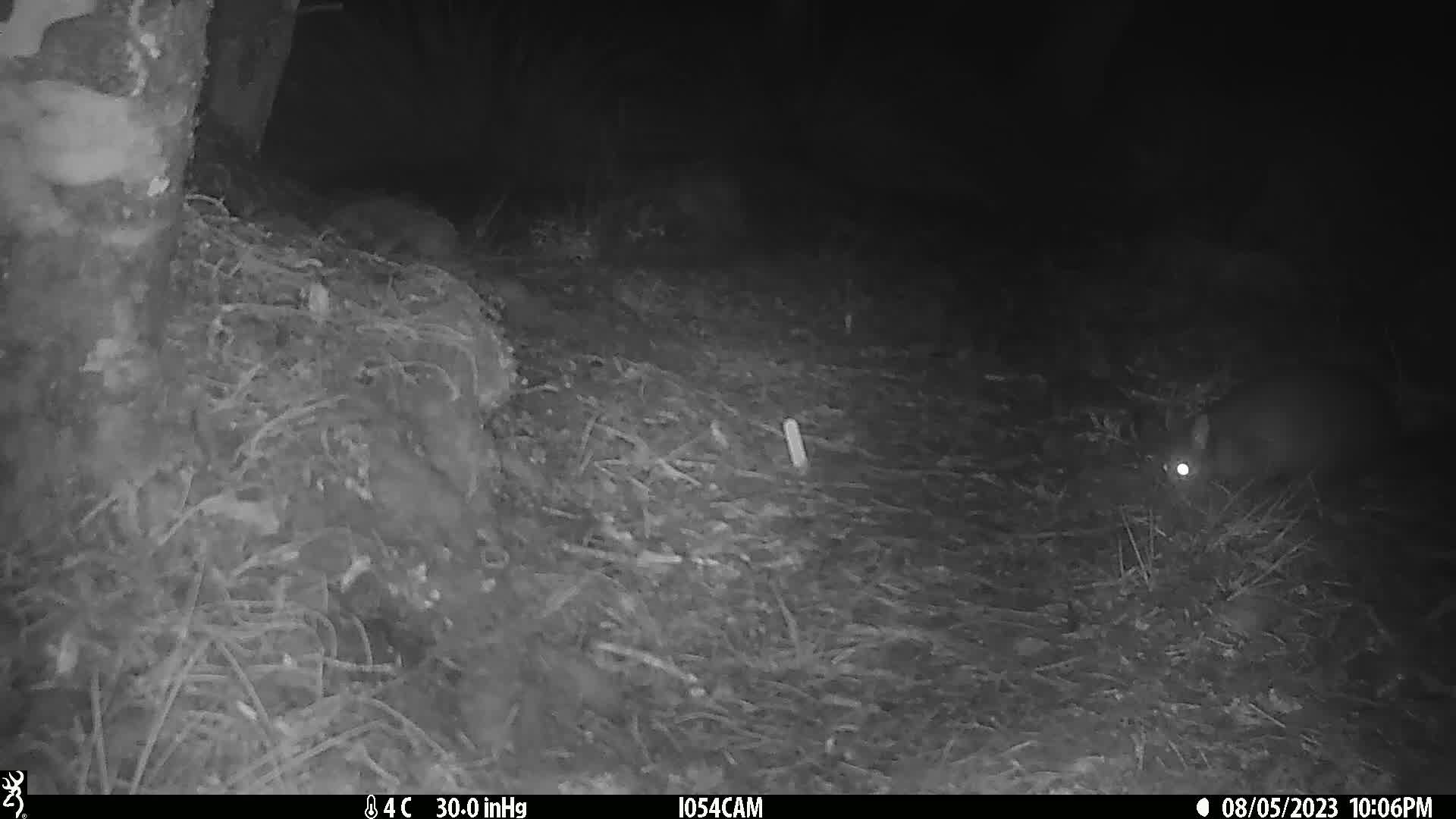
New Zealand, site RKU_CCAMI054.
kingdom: Animalia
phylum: Chordata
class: Mammalia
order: Diprotodontia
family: Phalangeridae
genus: Trichosurus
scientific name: Trichosurus vulpecula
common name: common brushtail possum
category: possum